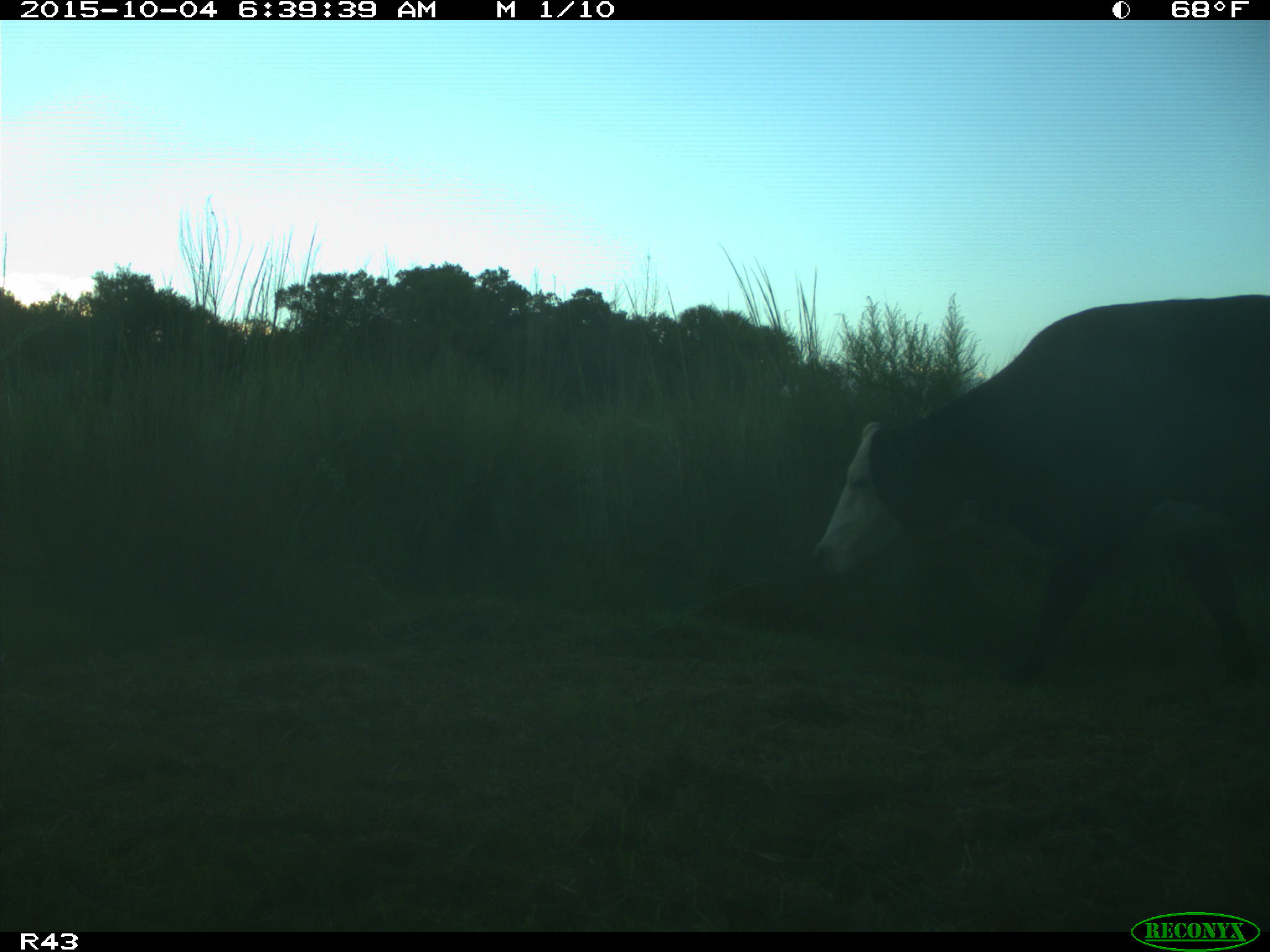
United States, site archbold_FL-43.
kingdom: Animalia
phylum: Chordata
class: Mammalia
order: Artiodactyla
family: Bovidae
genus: Bos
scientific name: Bos taurus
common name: domestic cow